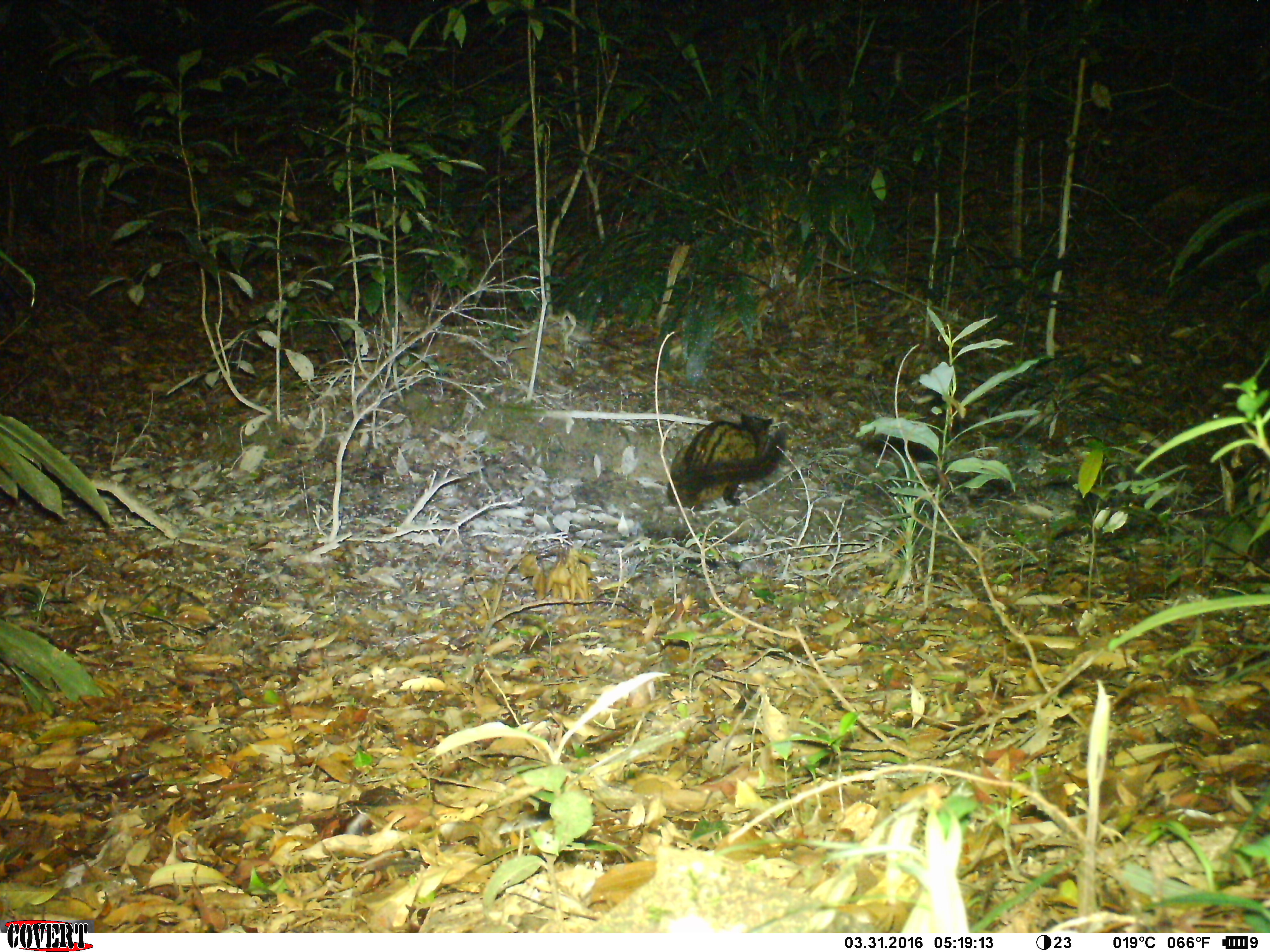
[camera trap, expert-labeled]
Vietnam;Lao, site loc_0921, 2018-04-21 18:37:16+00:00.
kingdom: Animalia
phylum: Chordata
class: Mammalia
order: Carnivora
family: Viverridae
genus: Paradoxurus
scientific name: Paradoxurus hermaphroditus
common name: common palm civet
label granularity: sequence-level